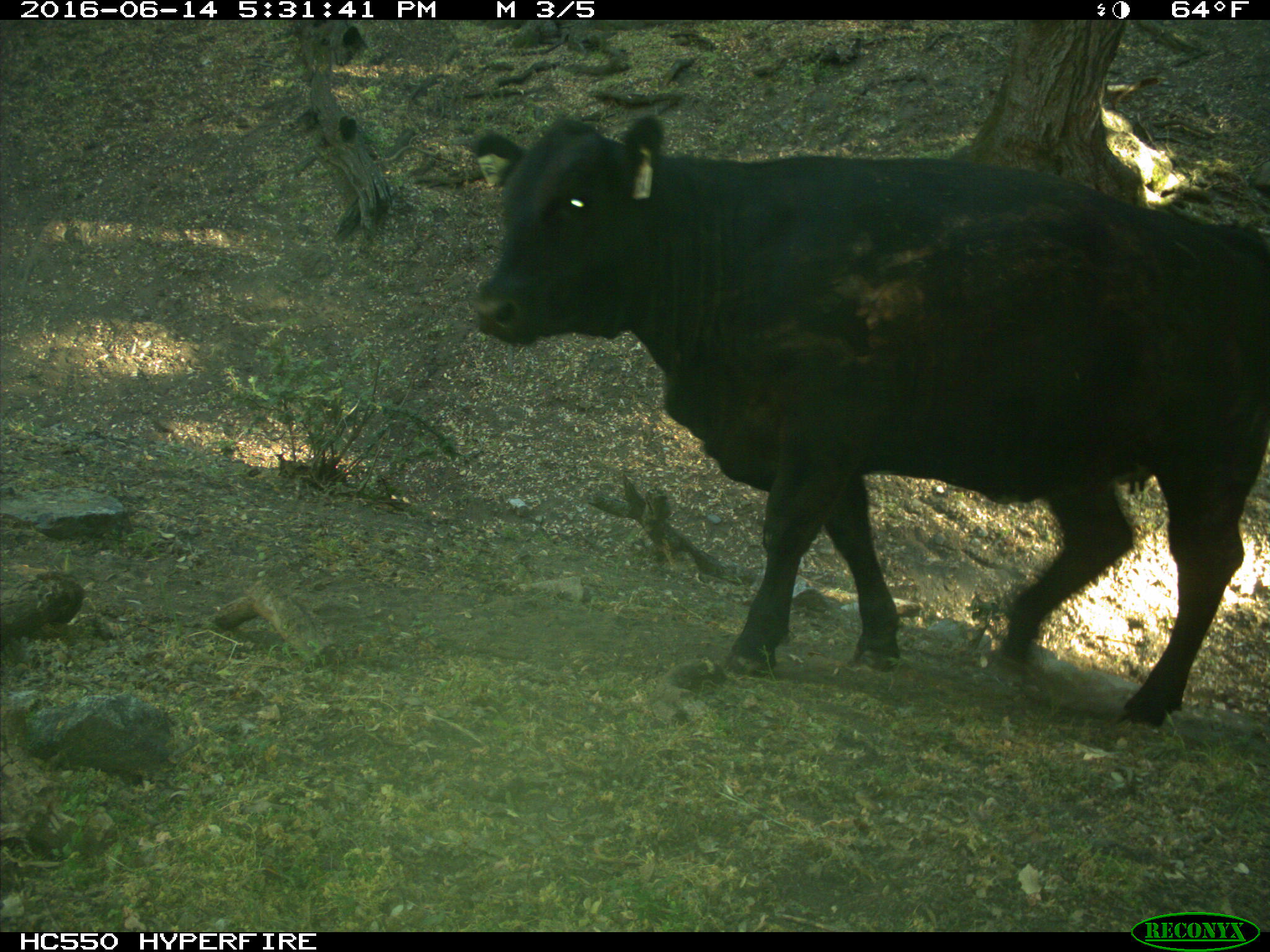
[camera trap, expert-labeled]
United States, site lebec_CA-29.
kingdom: Animalia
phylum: Chordata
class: Mammalia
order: Artiodactyla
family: Bovidae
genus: Bos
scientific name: Bos taurus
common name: domestic cow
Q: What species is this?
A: Bos taurus (domestic cow).